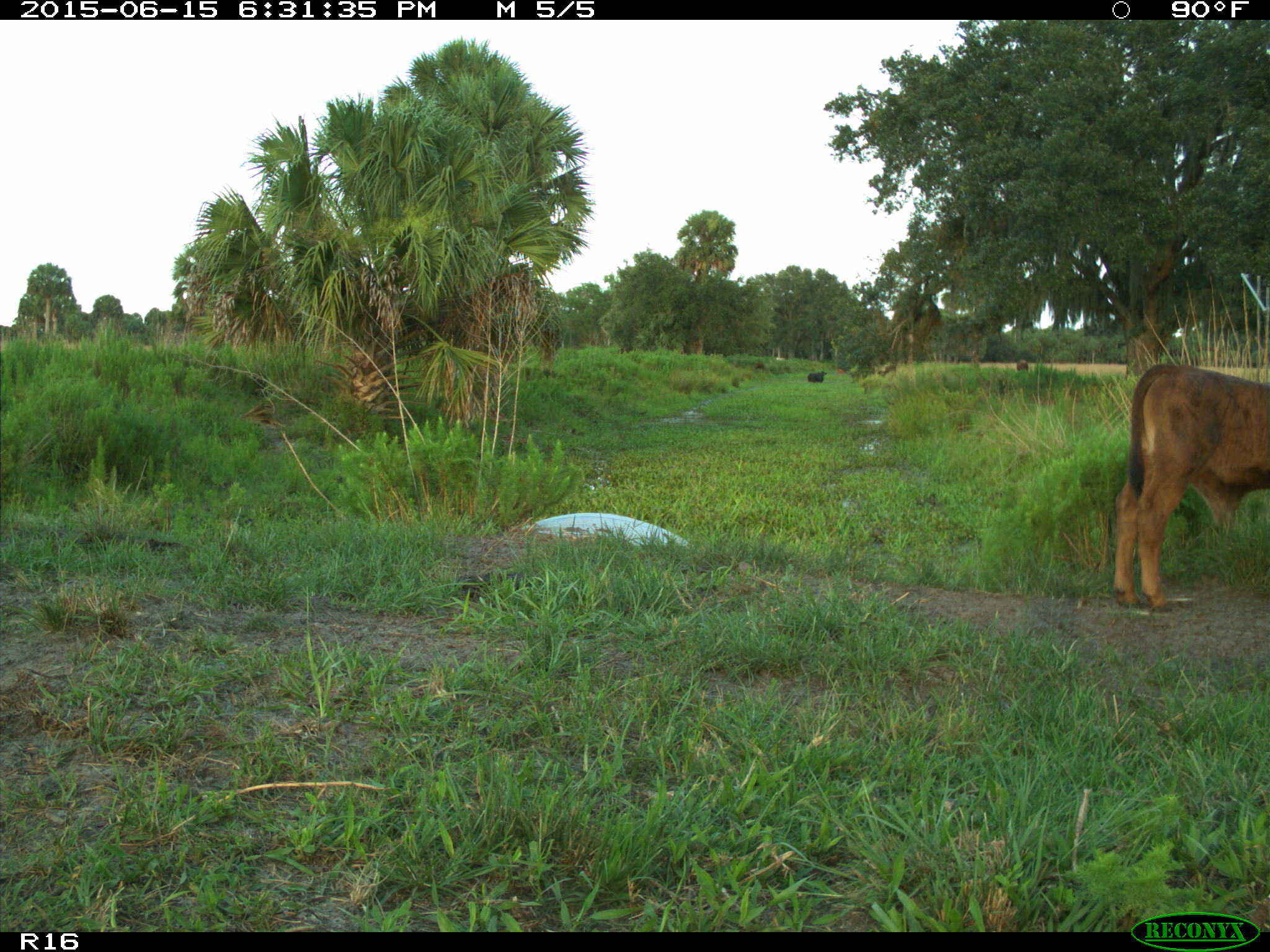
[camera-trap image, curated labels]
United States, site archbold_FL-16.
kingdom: Animalia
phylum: Chordata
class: Mammalia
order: Artiodactyla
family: Bovidae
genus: Bos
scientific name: Bos taurus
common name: domestic cow